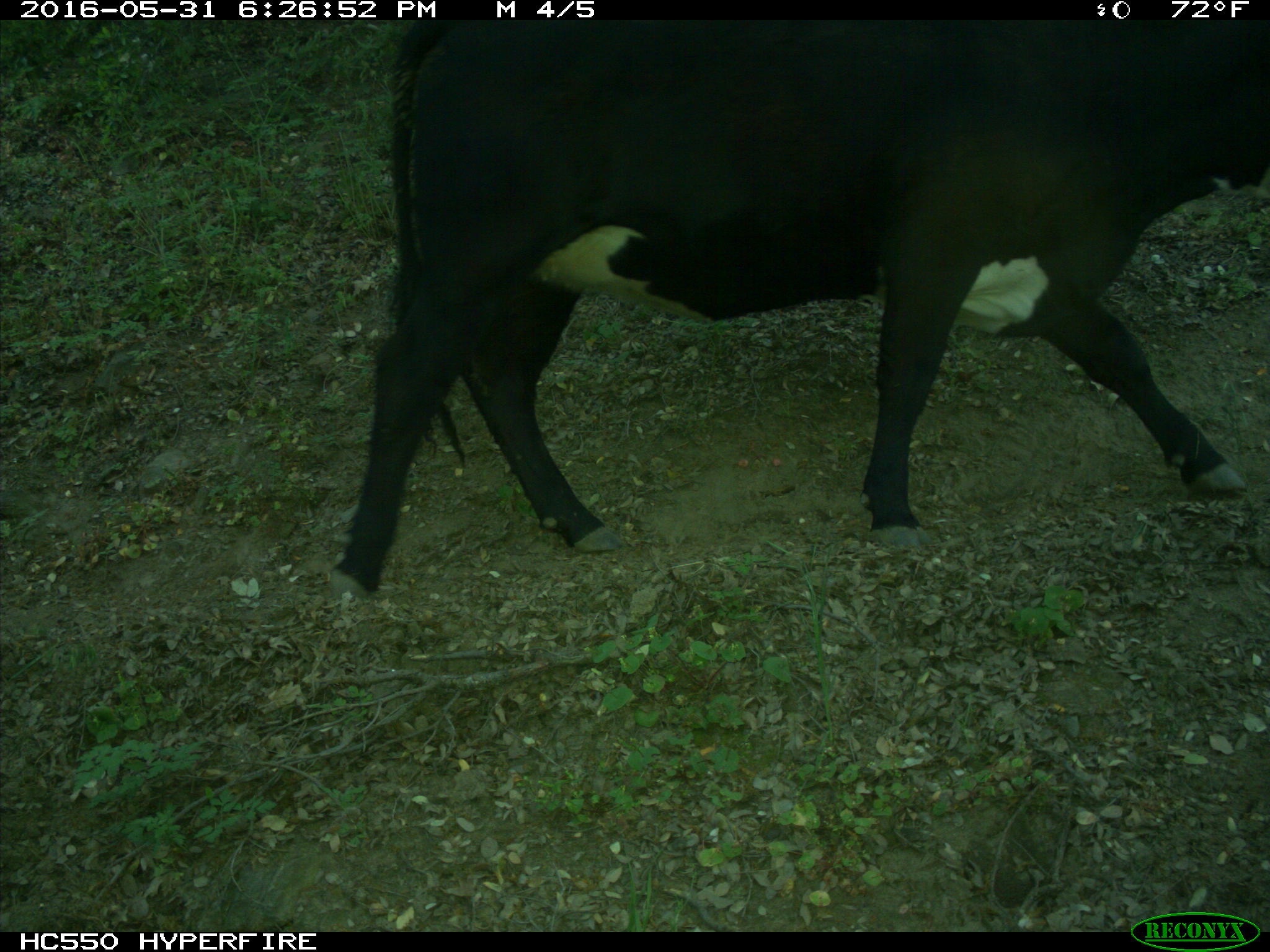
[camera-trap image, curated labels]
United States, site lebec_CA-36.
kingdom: Animalia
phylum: Chordata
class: Mammalia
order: Artiodactyla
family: Bovidae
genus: Bos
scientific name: Bos taurus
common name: domestic cow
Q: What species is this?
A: Bos taurus (domestic cow).